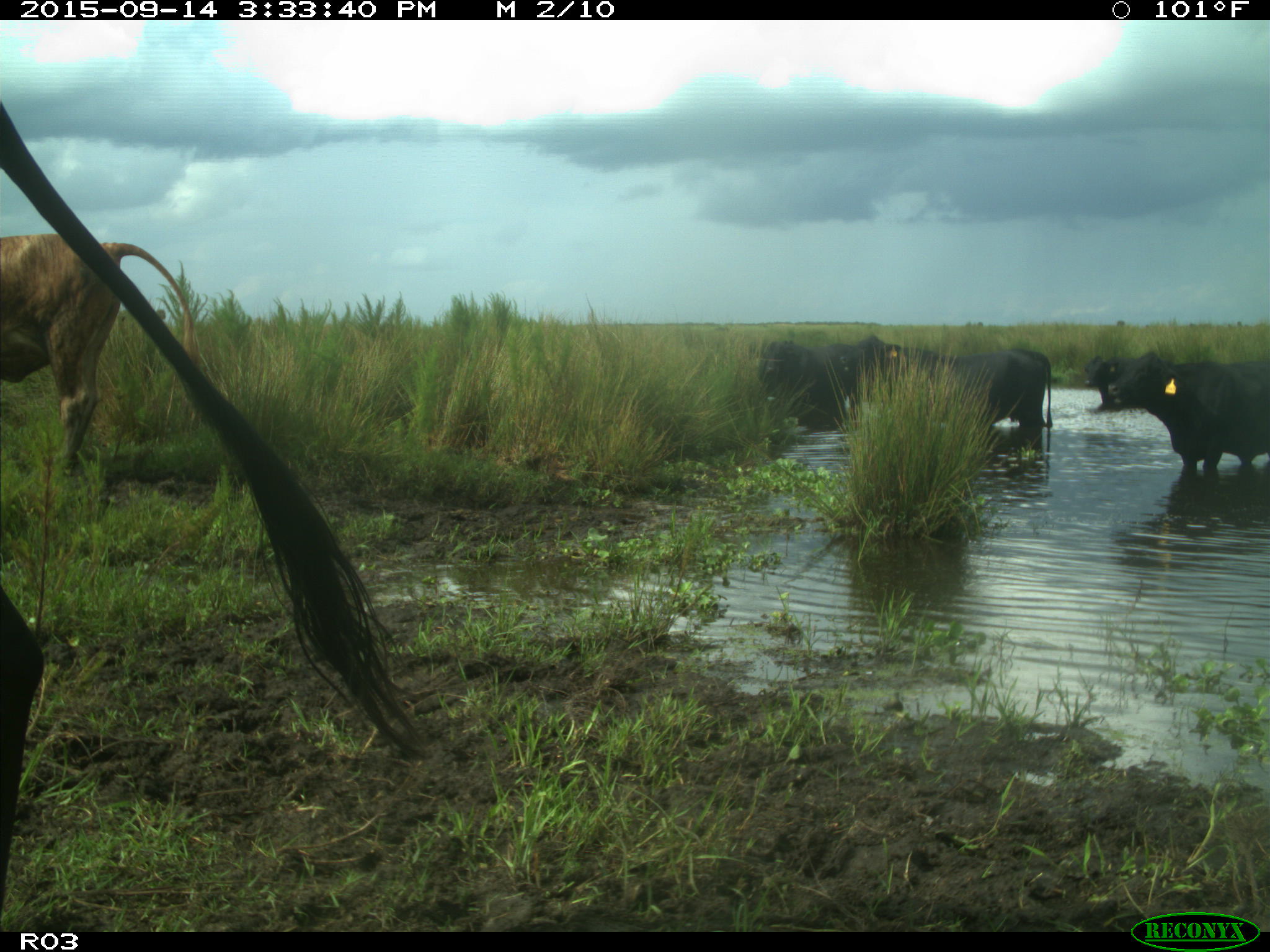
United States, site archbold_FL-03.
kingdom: Animalia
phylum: Chordata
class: Mammalia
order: Artiodactyla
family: Bovidae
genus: Bos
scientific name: Bos taurus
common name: domestic cow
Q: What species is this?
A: Bos taurus (domestic cow).